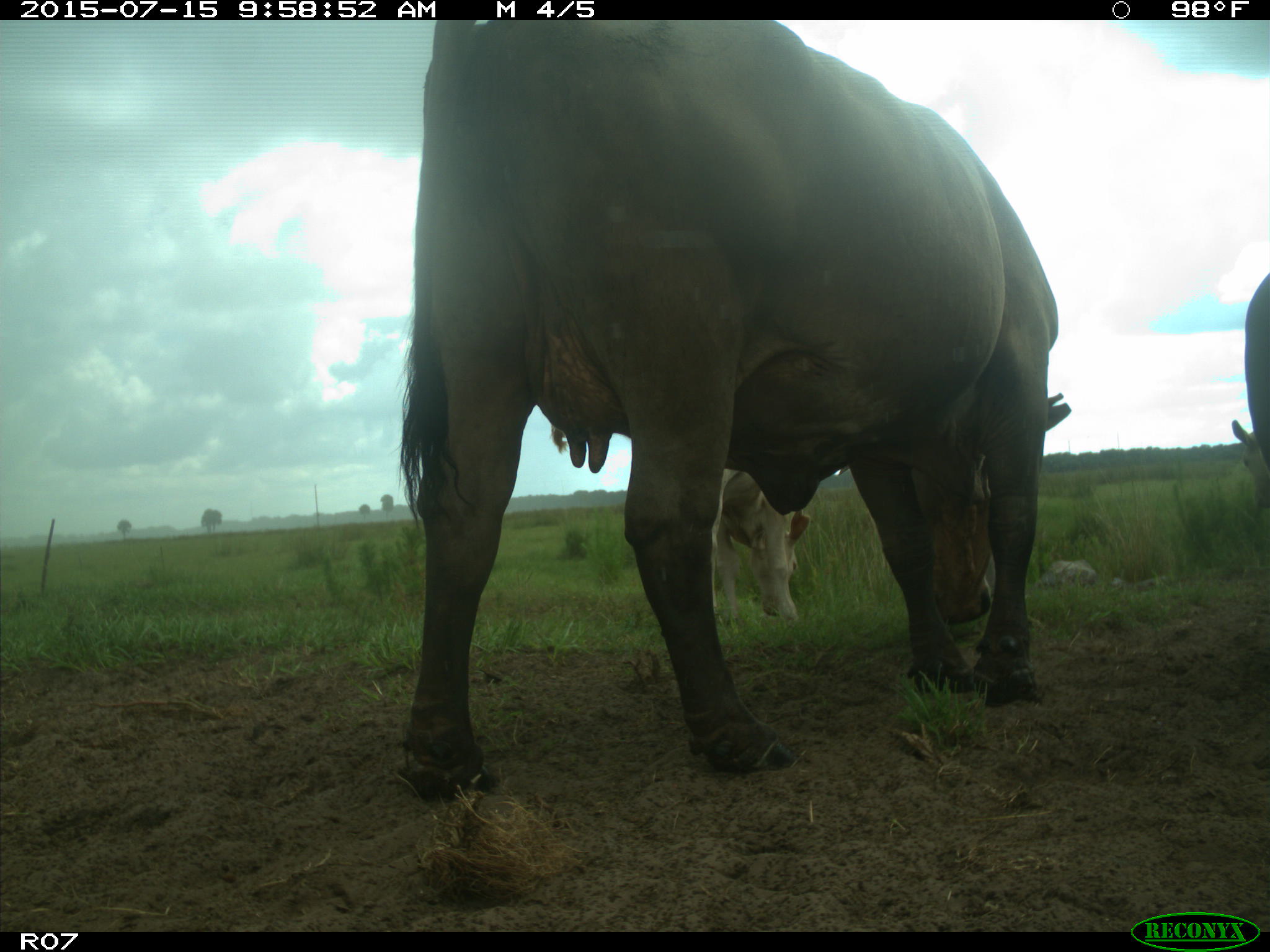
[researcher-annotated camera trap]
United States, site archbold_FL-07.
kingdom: Animalia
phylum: Chordata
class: Mammalia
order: Artiodactyla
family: Bovidae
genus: Bos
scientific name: Bos taurus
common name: domestic cow